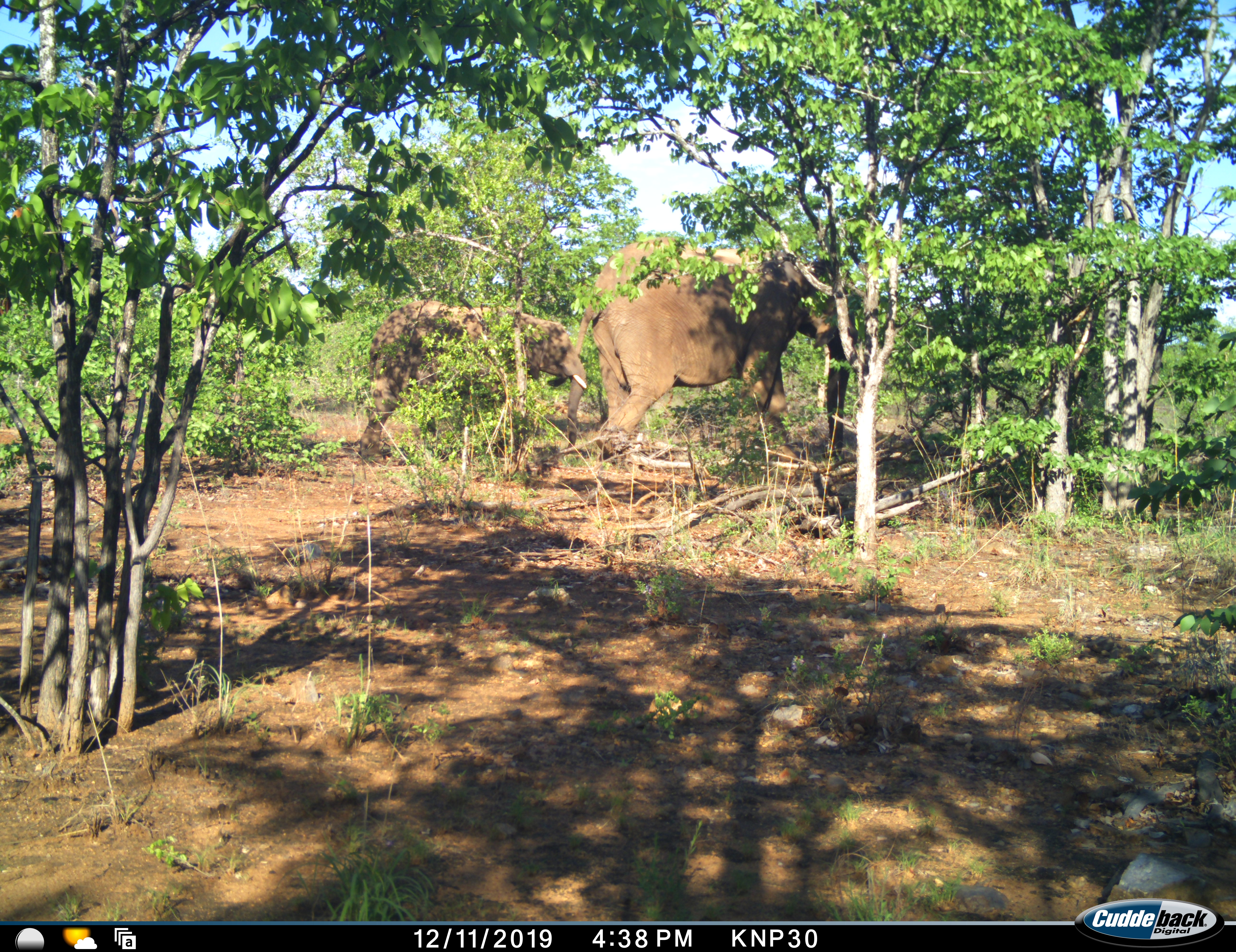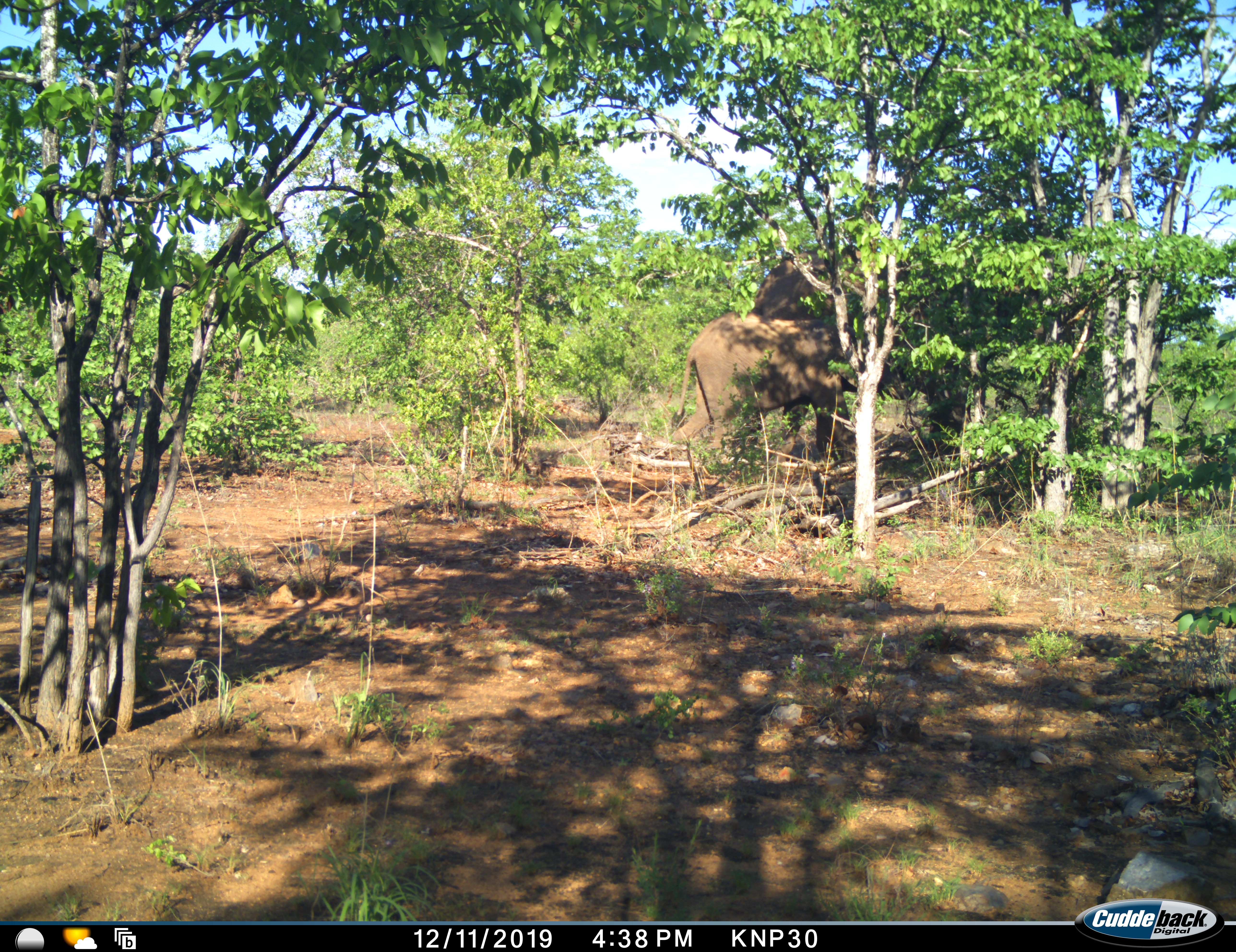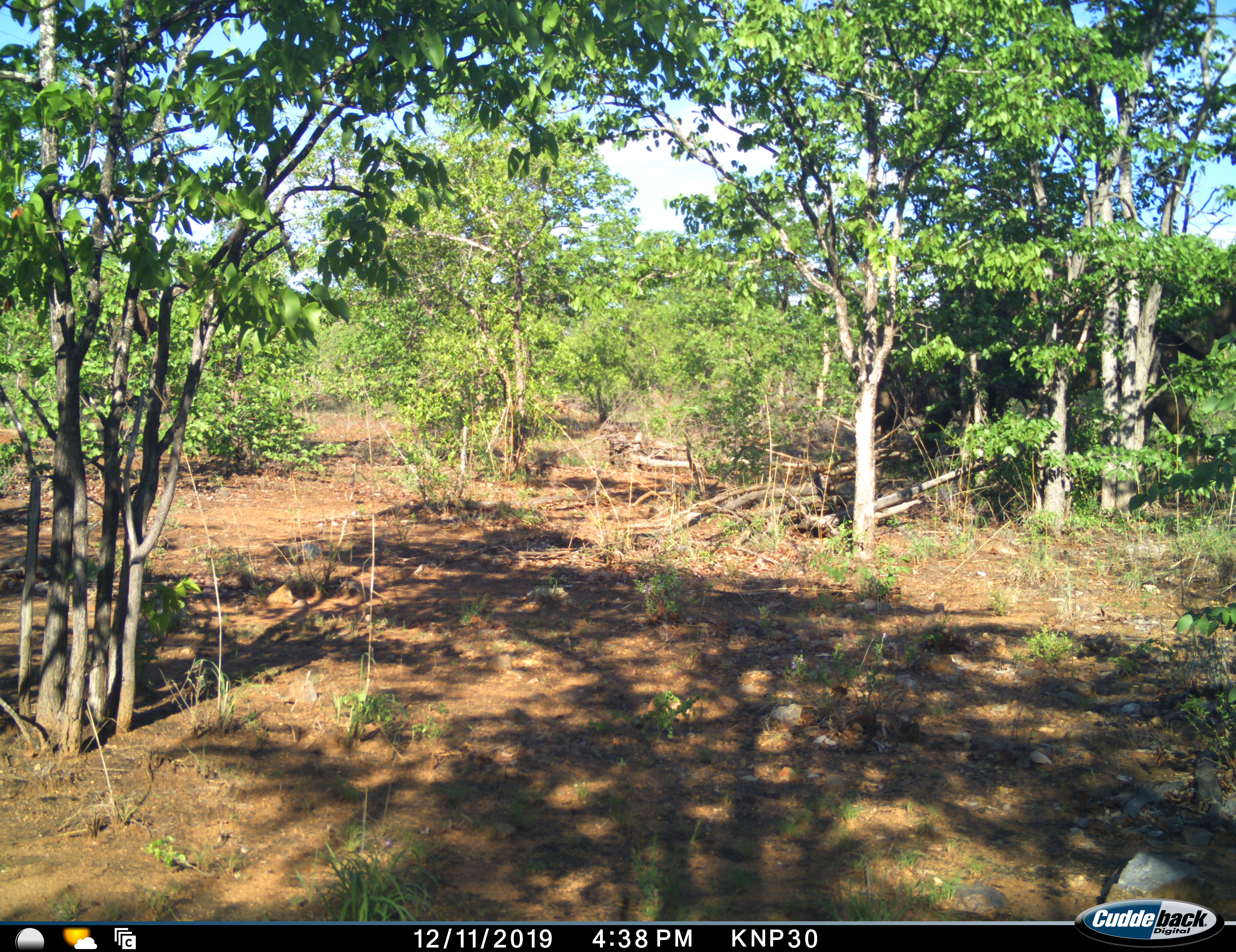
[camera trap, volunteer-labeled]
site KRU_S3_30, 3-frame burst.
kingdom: Animalia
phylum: Chordata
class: Mammalia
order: Proboscidea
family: Elephantidae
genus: Loxodonta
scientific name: Loxodonta africana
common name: african bush elephant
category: elephant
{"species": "elephant (african bush elephant) (Loxodonta africana)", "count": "2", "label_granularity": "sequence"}